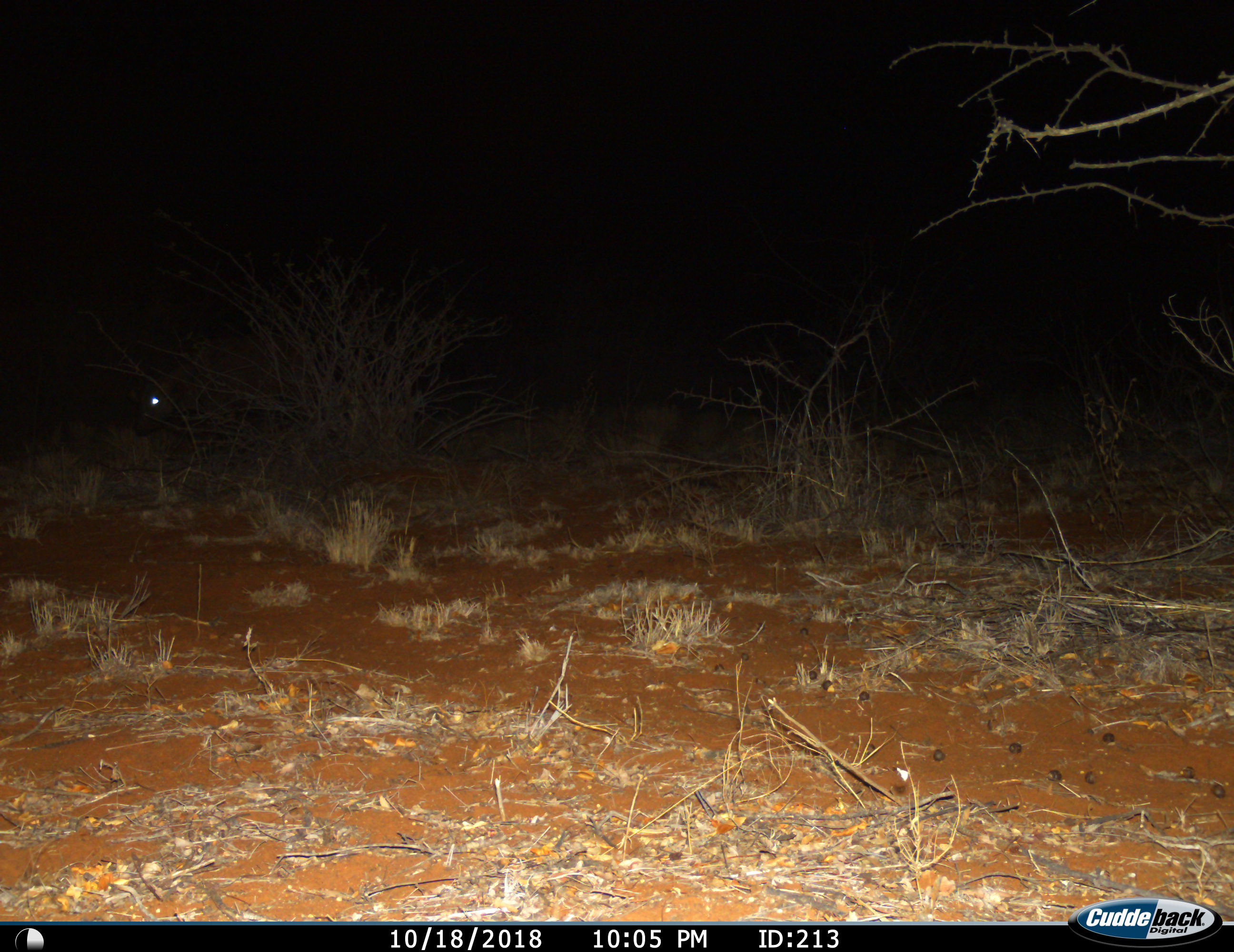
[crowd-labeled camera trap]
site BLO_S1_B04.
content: unidentified animal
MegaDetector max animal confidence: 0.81